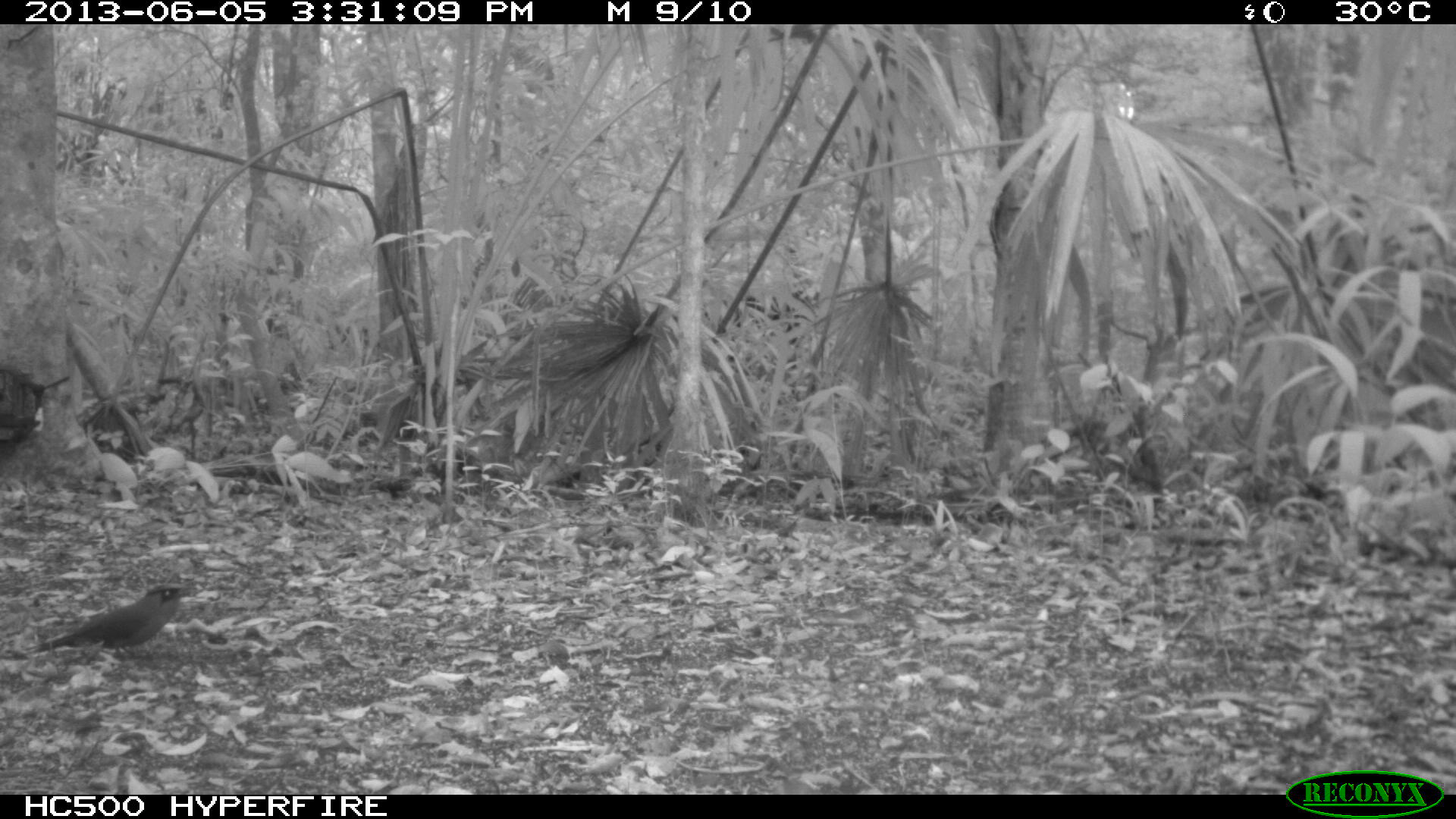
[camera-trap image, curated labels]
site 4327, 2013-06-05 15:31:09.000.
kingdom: Animalia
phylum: Chordata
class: Aves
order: Coraciiformes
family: Momotidae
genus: Momotus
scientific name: Momotus momota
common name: amazonian motmot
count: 1